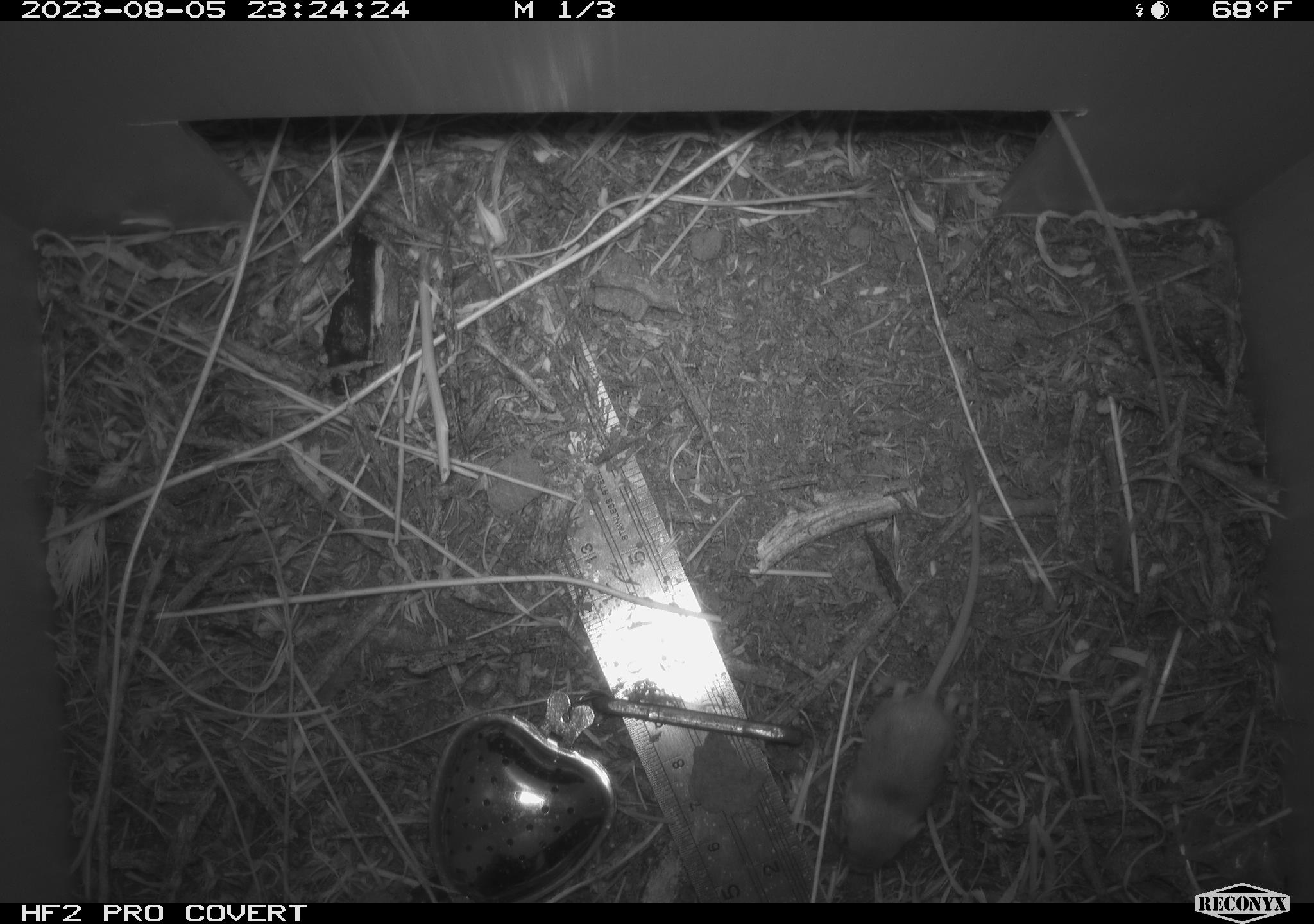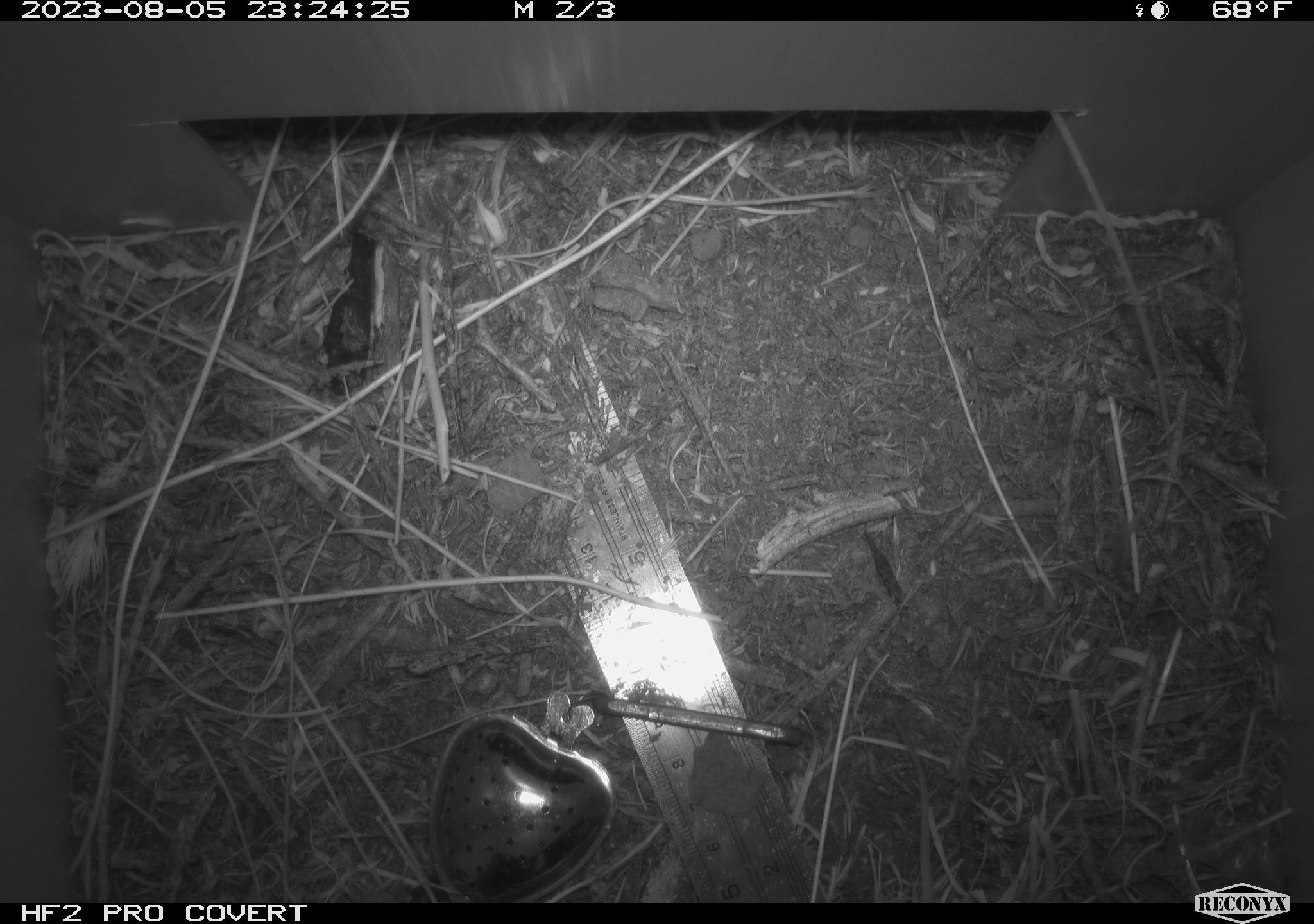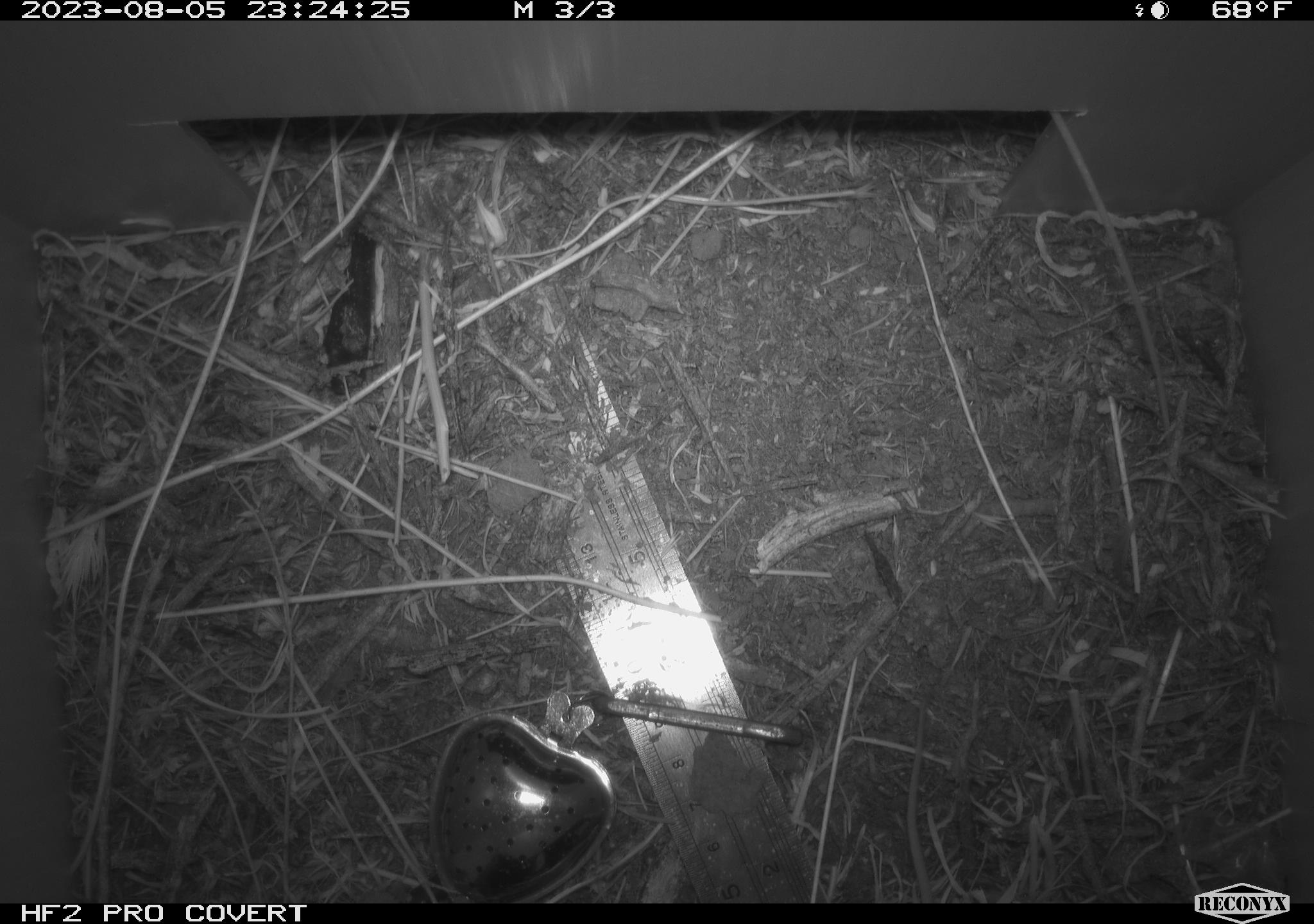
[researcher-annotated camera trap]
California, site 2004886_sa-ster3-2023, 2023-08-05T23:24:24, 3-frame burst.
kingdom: Animalia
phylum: Chordata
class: Mammalia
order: Rodentia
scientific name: Rodentia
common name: mouse species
Mouse species (Rodentia).